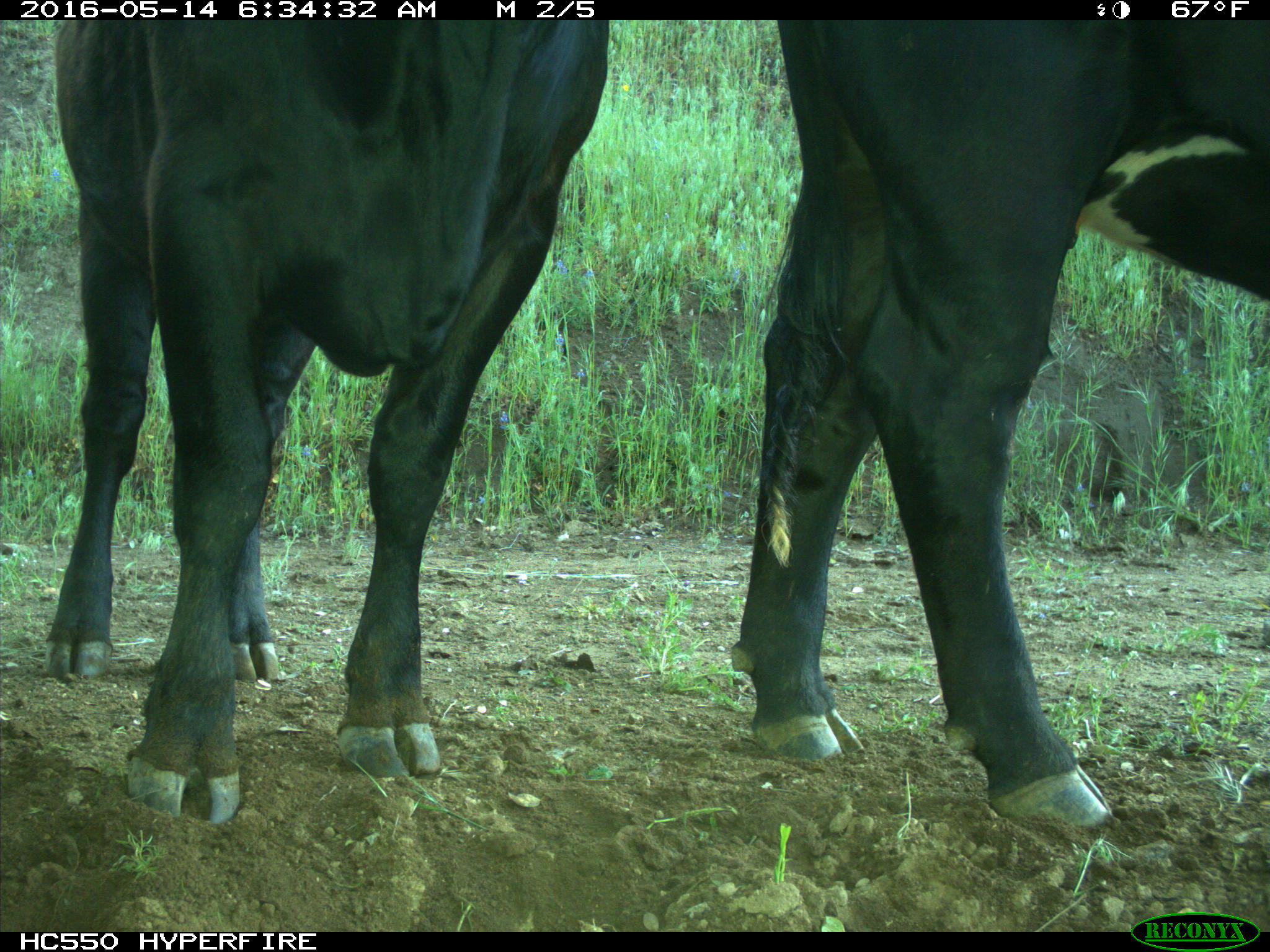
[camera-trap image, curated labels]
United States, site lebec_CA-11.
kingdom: Animalia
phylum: Chordata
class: Mammalia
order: Artiodactyla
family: Bovidae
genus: Bos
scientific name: Bos taurus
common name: domestic cow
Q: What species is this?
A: Bos taurus (domestic cow).